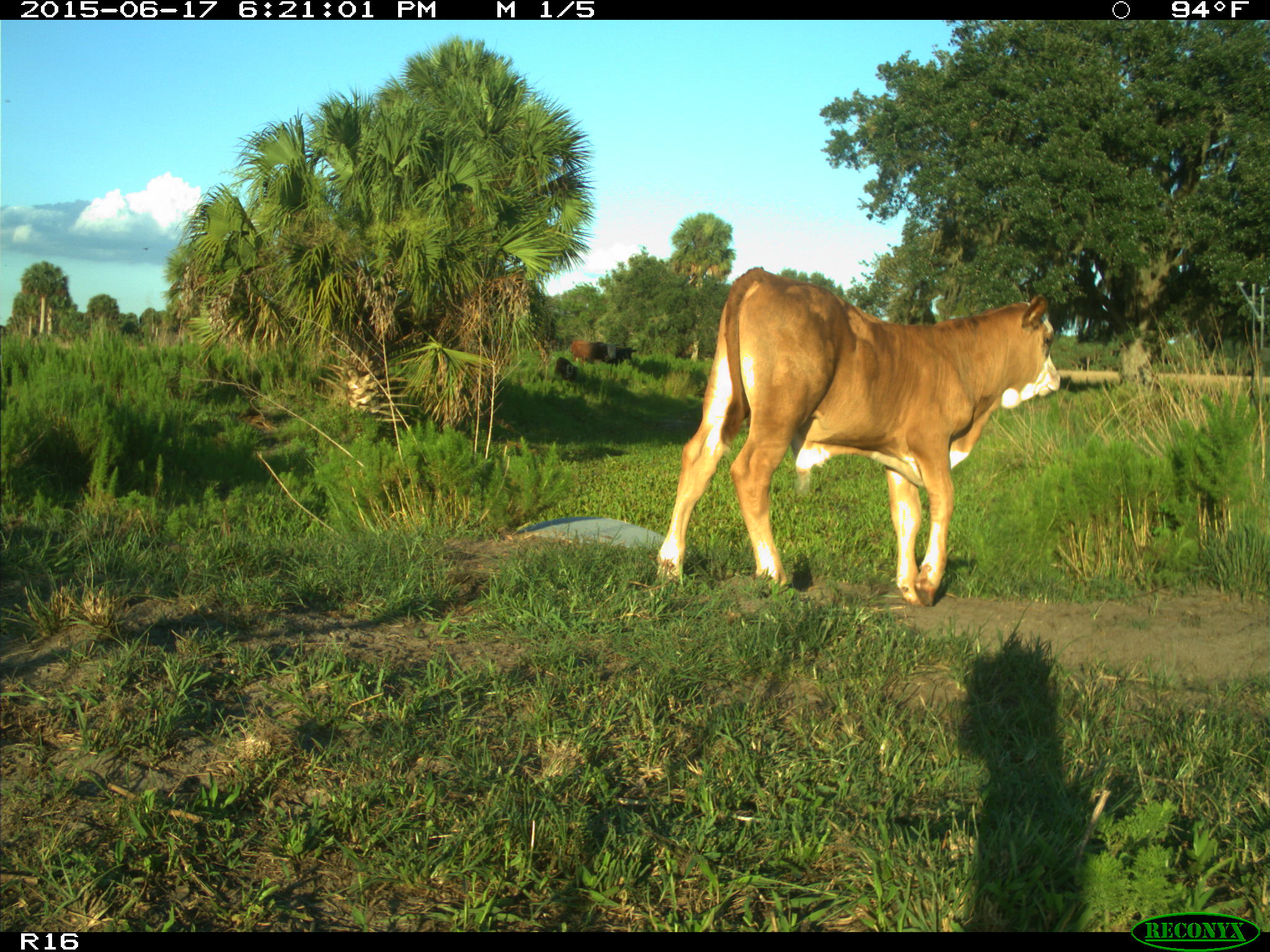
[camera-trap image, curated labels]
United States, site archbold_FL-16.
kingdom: Animalia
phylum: Chordata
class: Mammalia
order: Artiodactyla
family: Bovidae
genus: Bos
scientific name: Bos taurus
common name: domestic cow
Bos taurus (domestic cow).